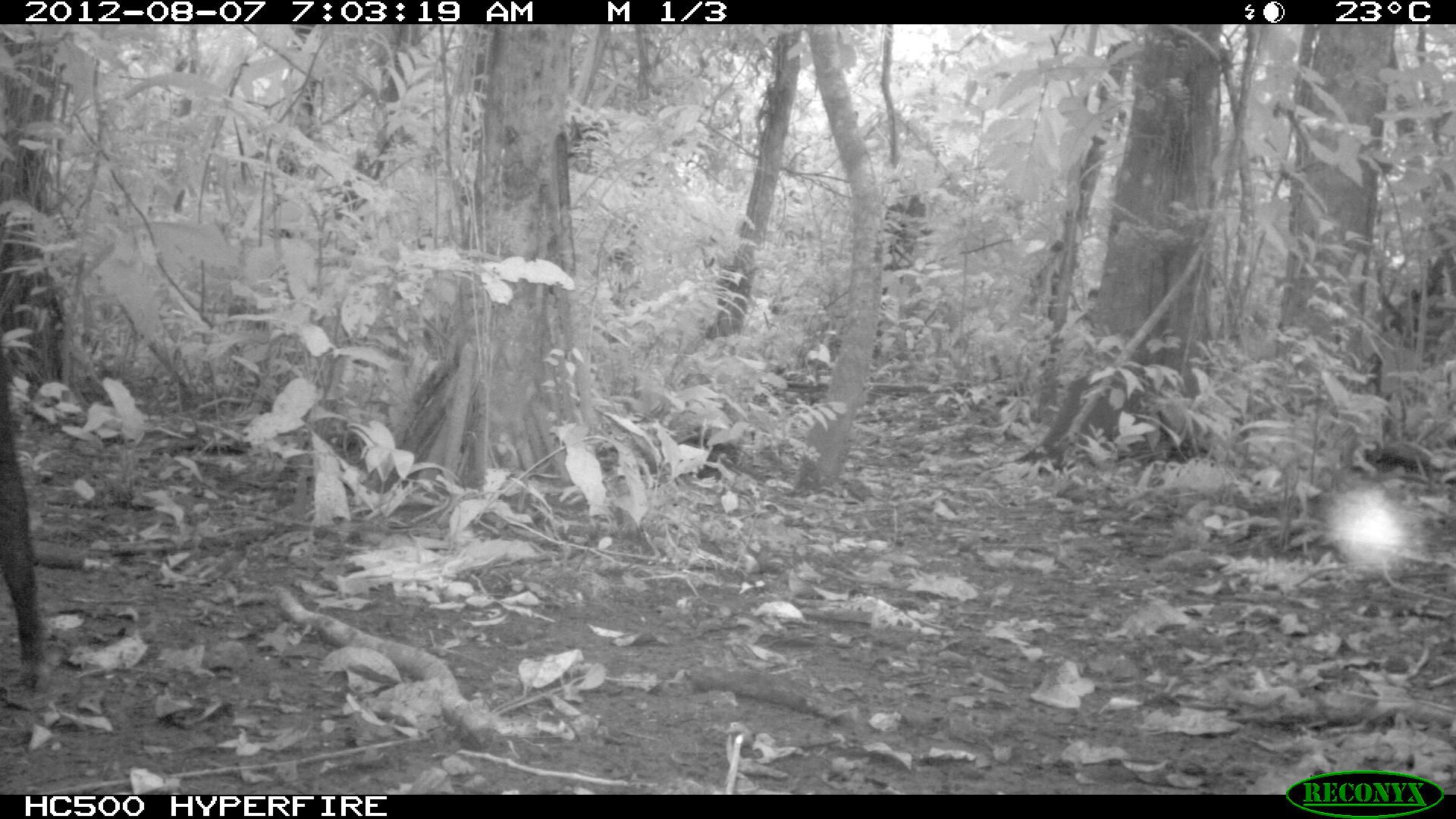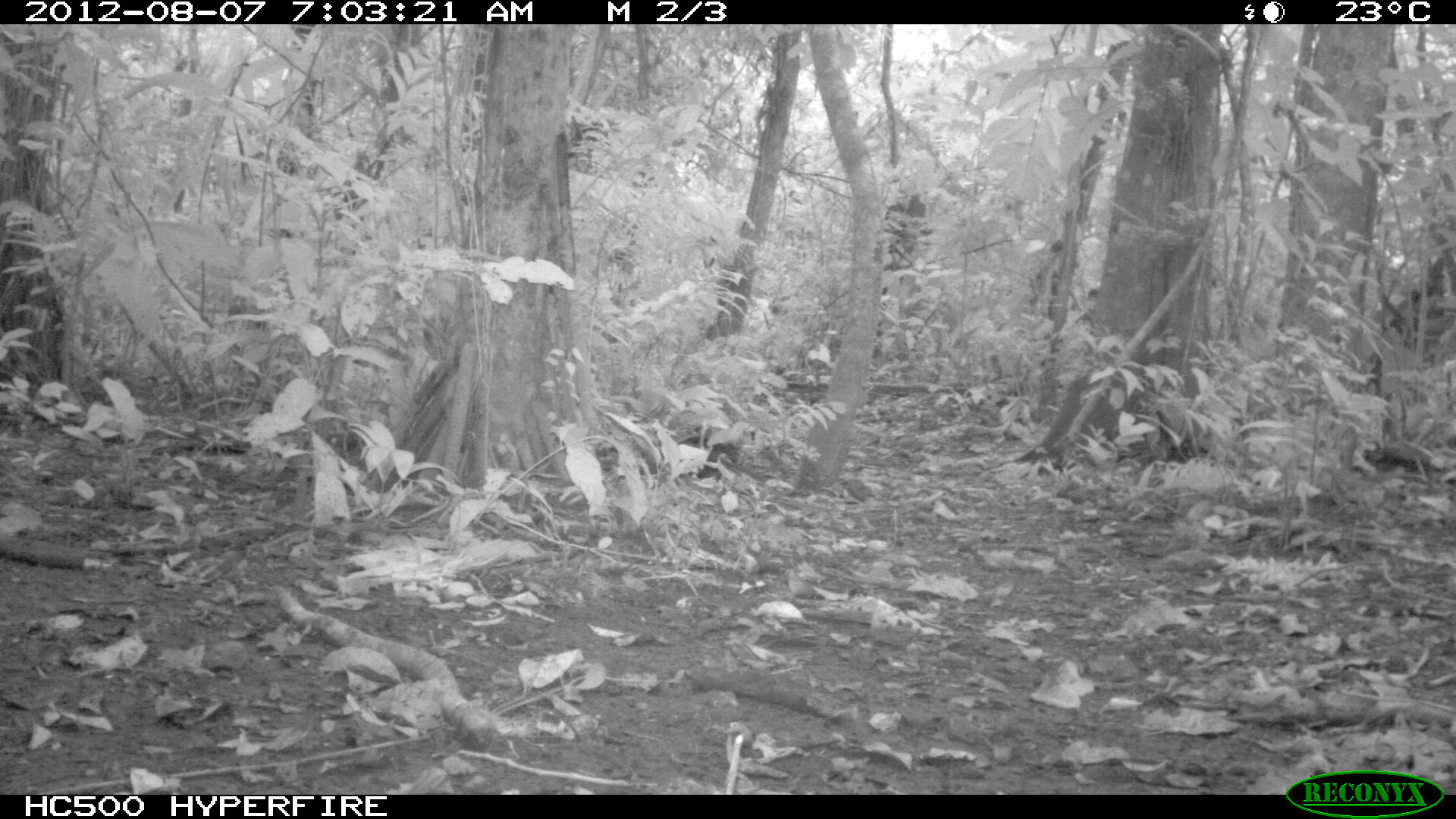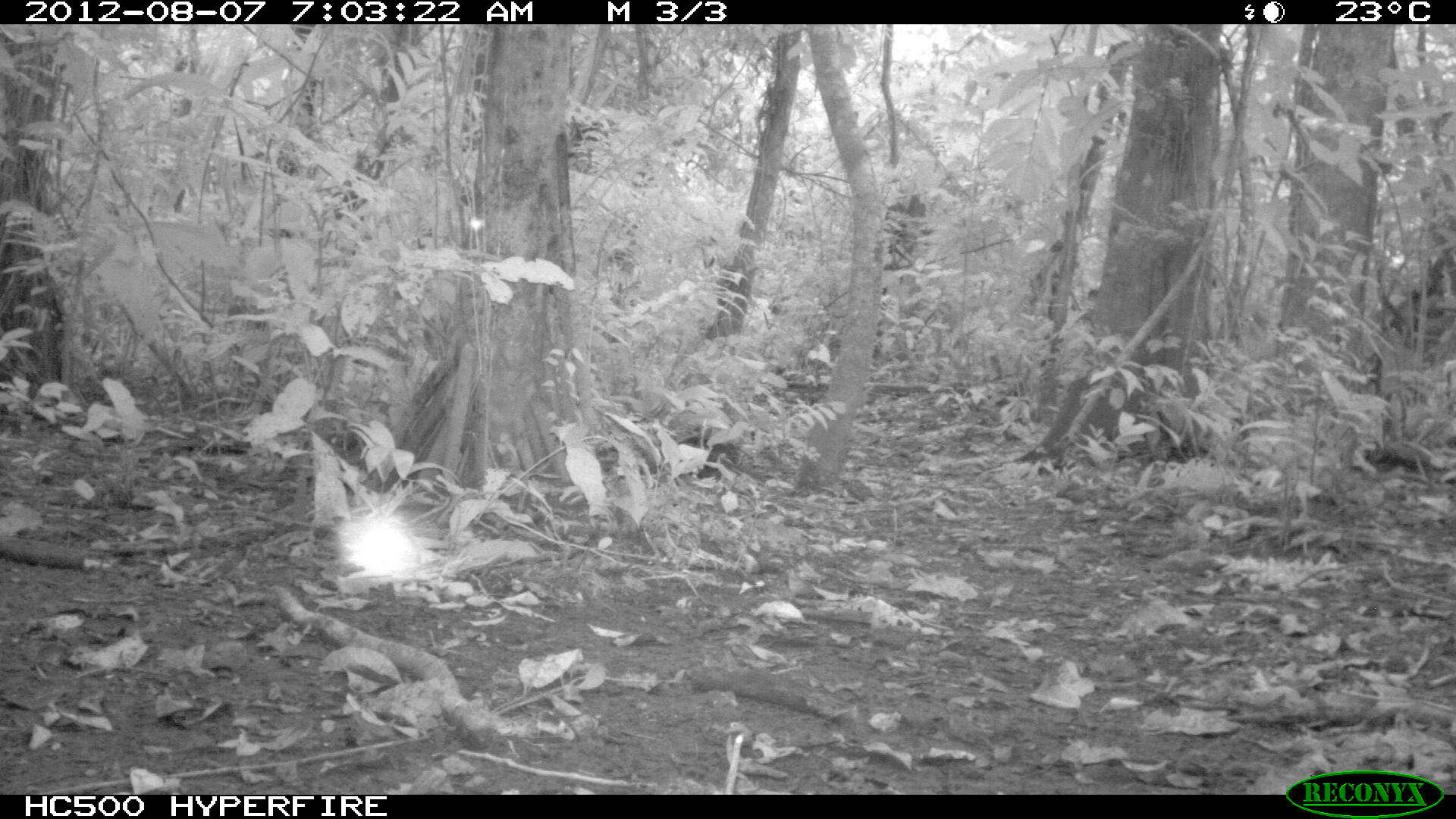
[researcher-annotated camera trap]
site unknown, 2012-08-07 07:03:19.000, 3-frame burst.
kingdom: Animalia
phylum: Chordata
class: Mammalia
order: Artiodactyla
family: Tayassuidae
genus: Tayassu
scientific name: Tayassu pecari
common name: white-lipped peccary